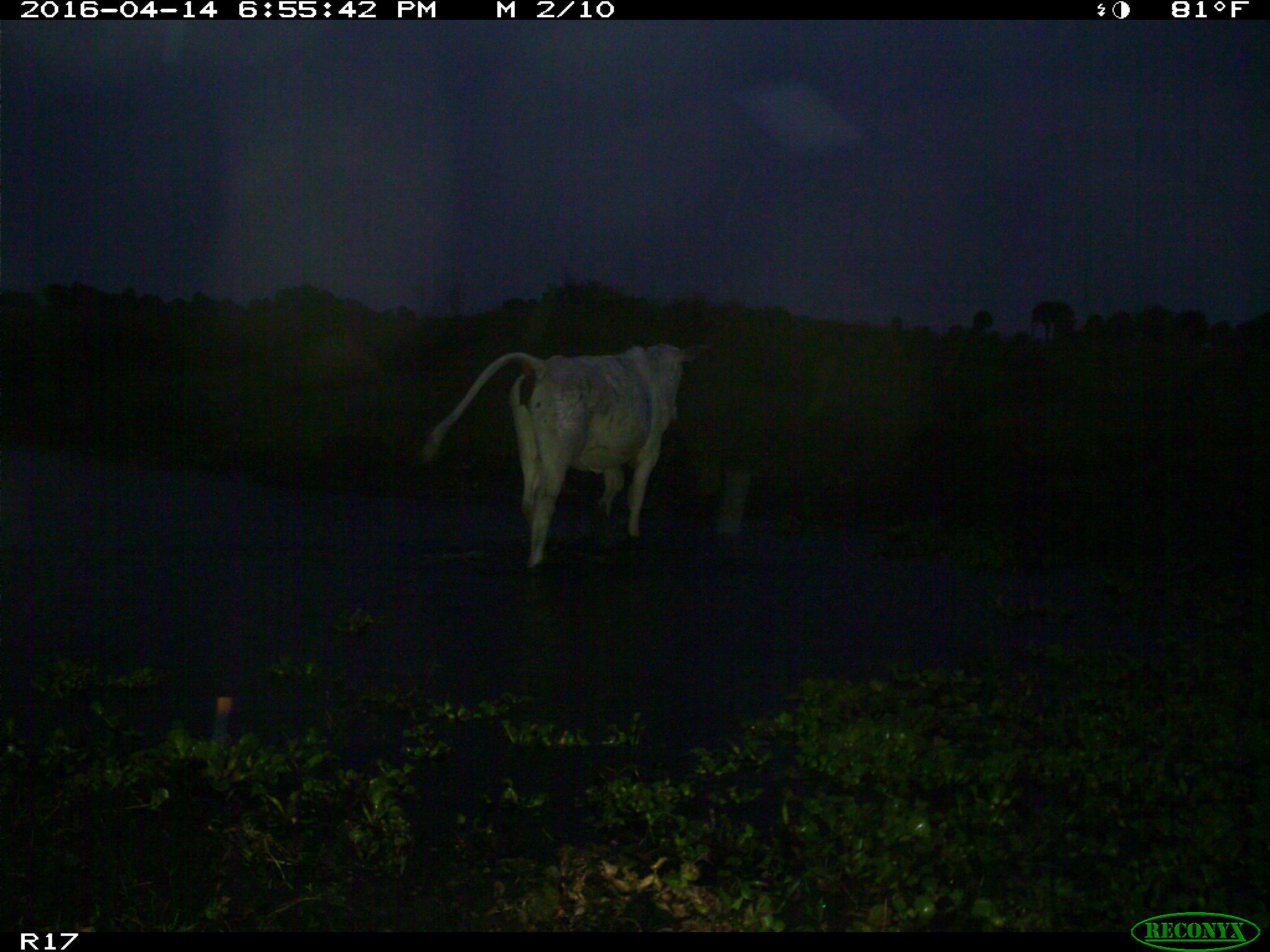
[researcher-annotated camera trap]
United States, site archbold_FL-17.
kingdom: Animalia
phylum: Chordata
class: Mammalia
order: Artiodactyla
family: Bovidae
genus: Bos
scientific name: Bos taurus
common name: domestic cow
Bos taurus (domestic cow).